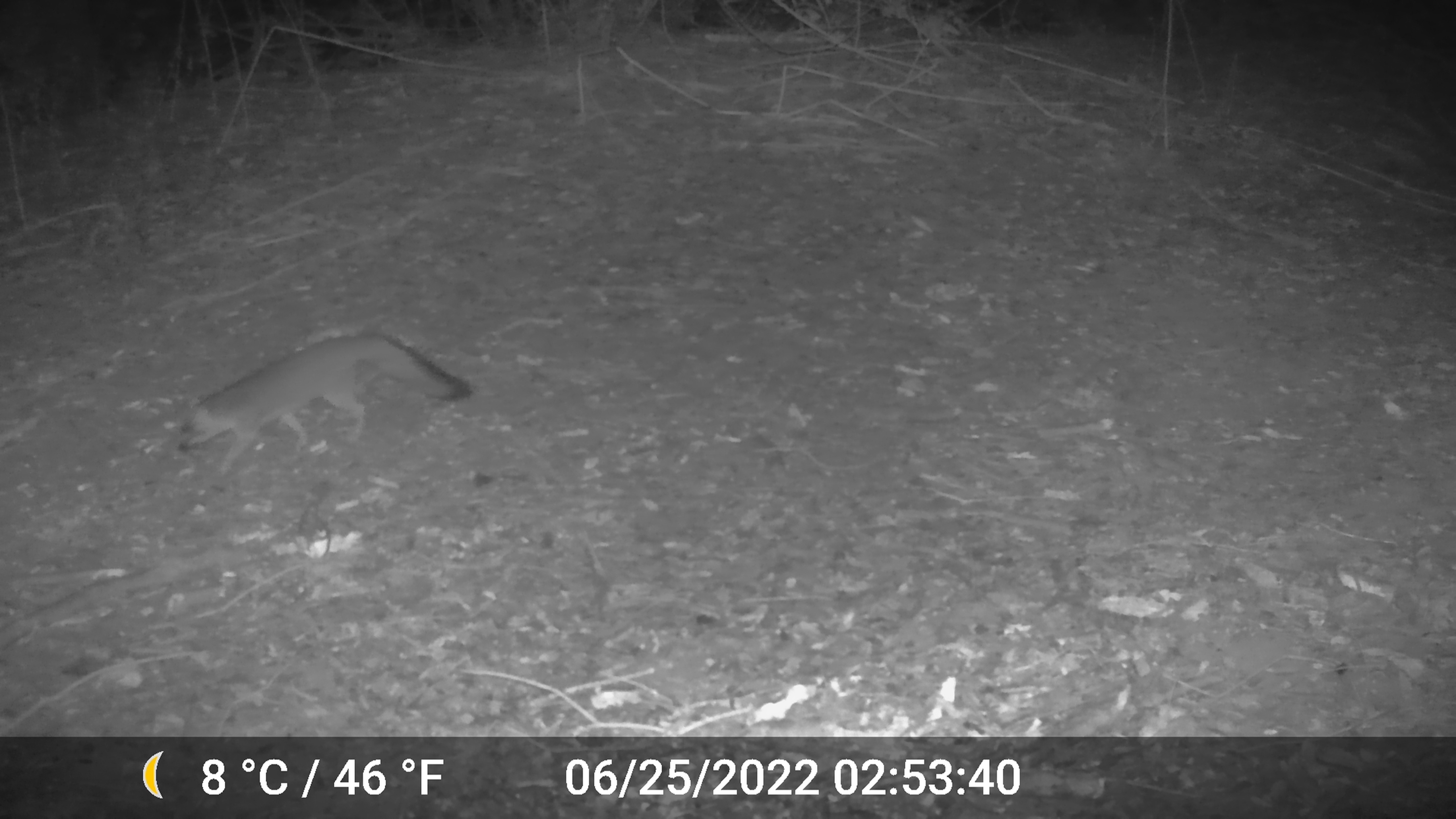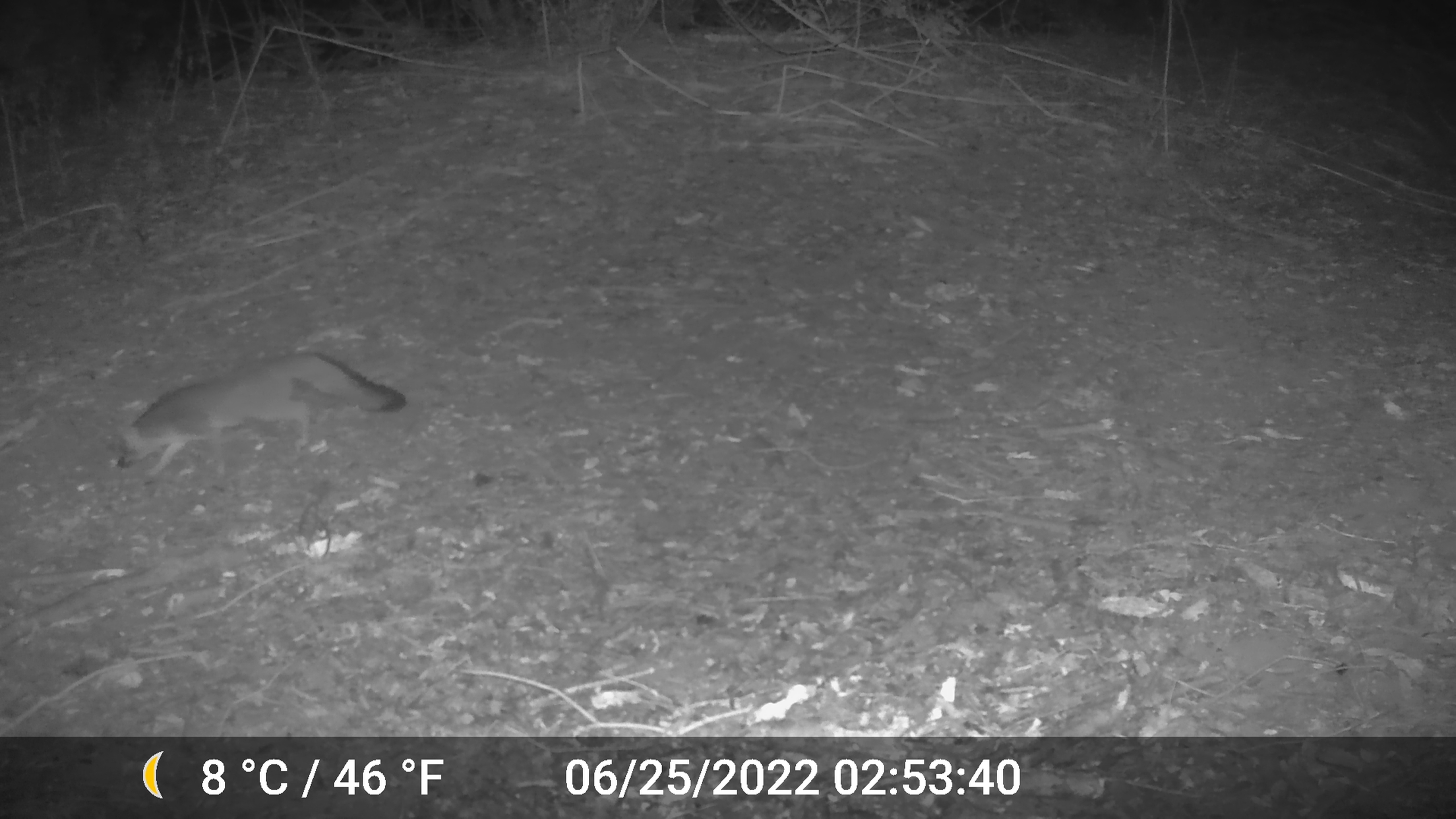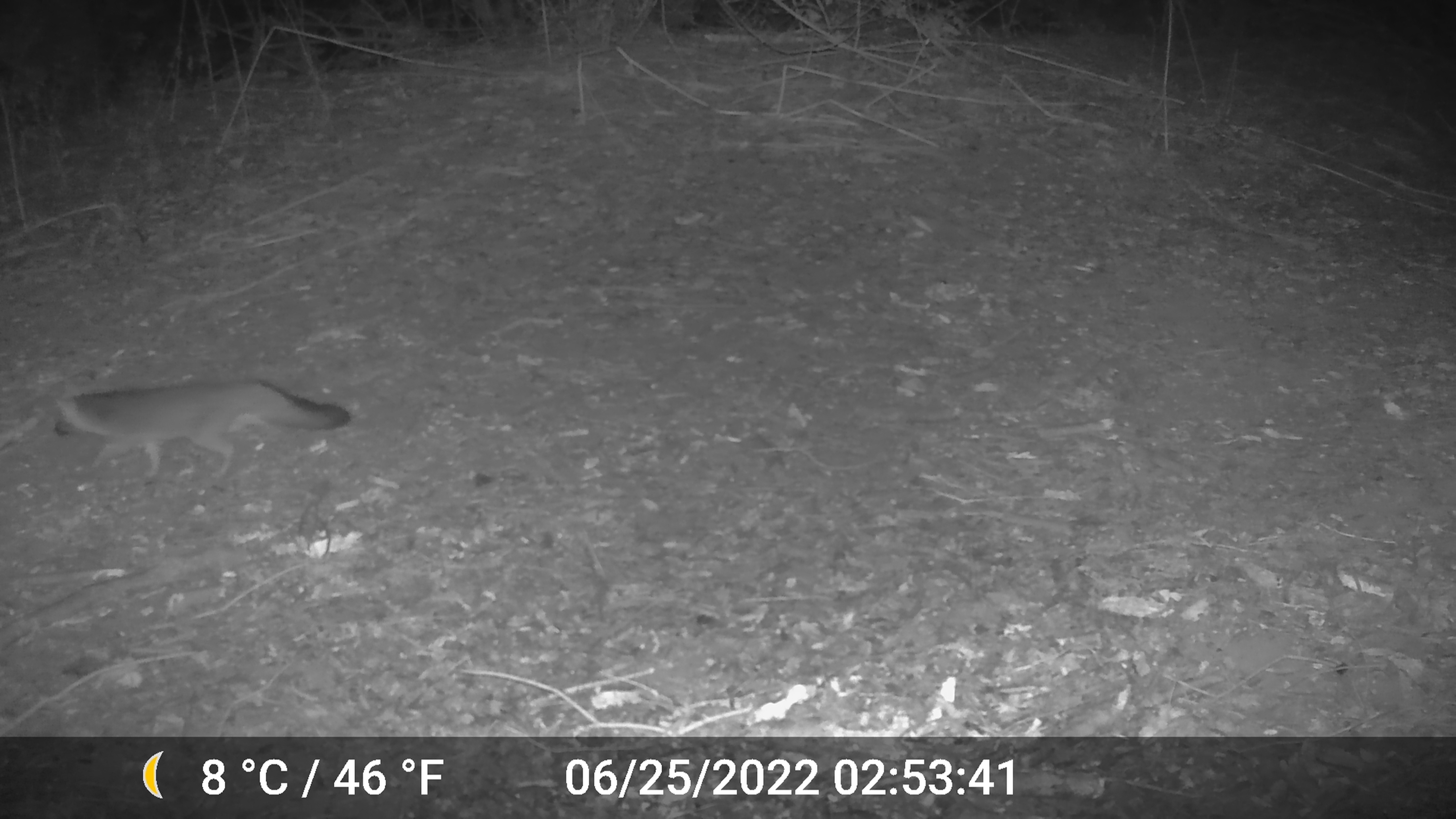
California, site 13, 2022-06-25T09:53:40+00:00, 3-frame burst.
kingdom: Animalia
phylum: Chordata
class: Mammalia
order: Carnivora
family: Canidae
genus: Urocyon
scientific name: Urocyon cinereoargenteus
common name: gray fox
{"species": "gray fox (Urocyon cinereoargenteus)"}